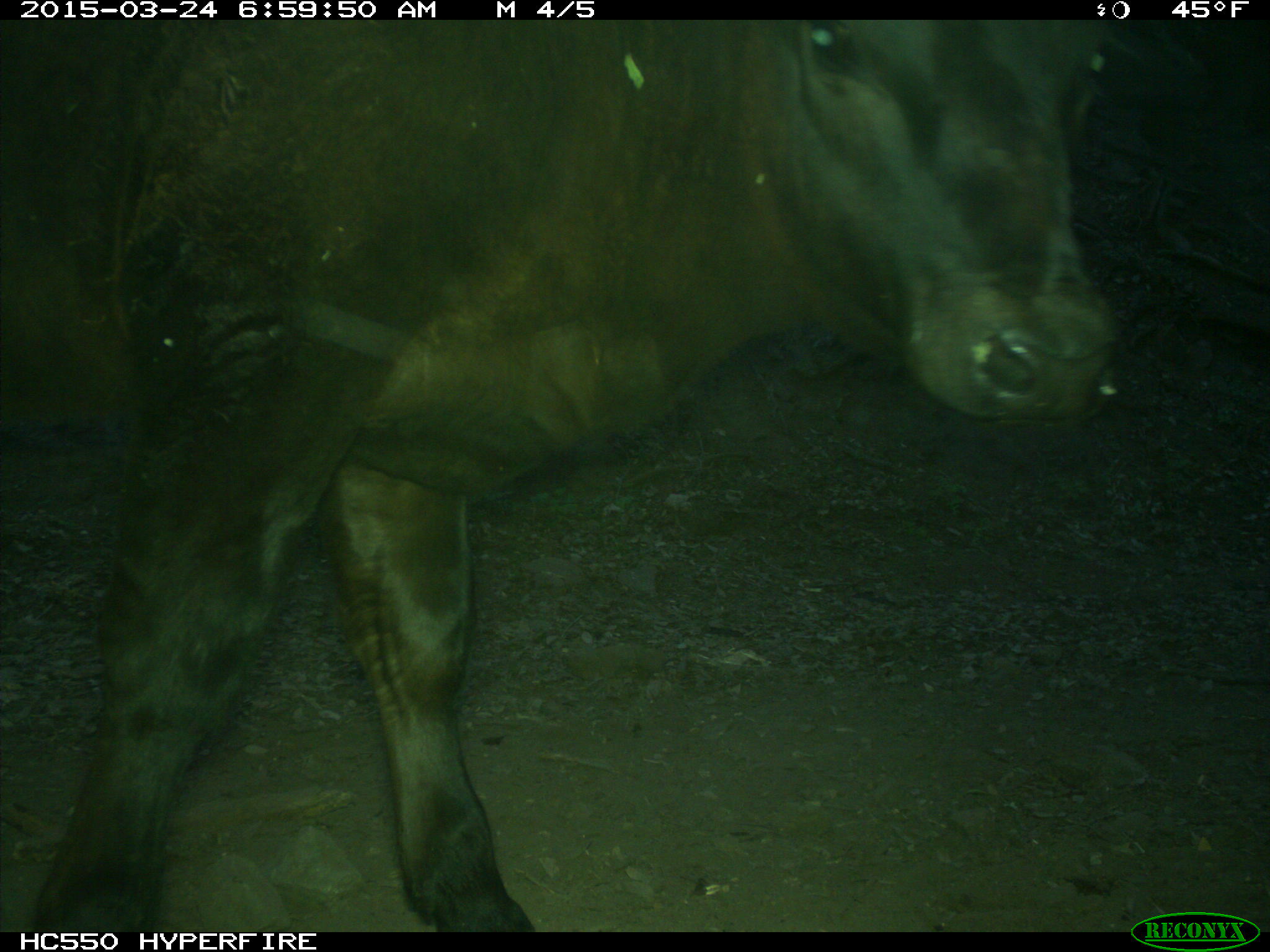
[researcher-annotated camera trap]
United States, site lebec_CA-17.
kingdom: Animalia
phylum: Chordata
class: Mammalia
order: Artiodactyla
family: Bovidae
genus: Bos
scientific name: Bos taurus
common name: domestic cow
Bos taurus (domestic cow).